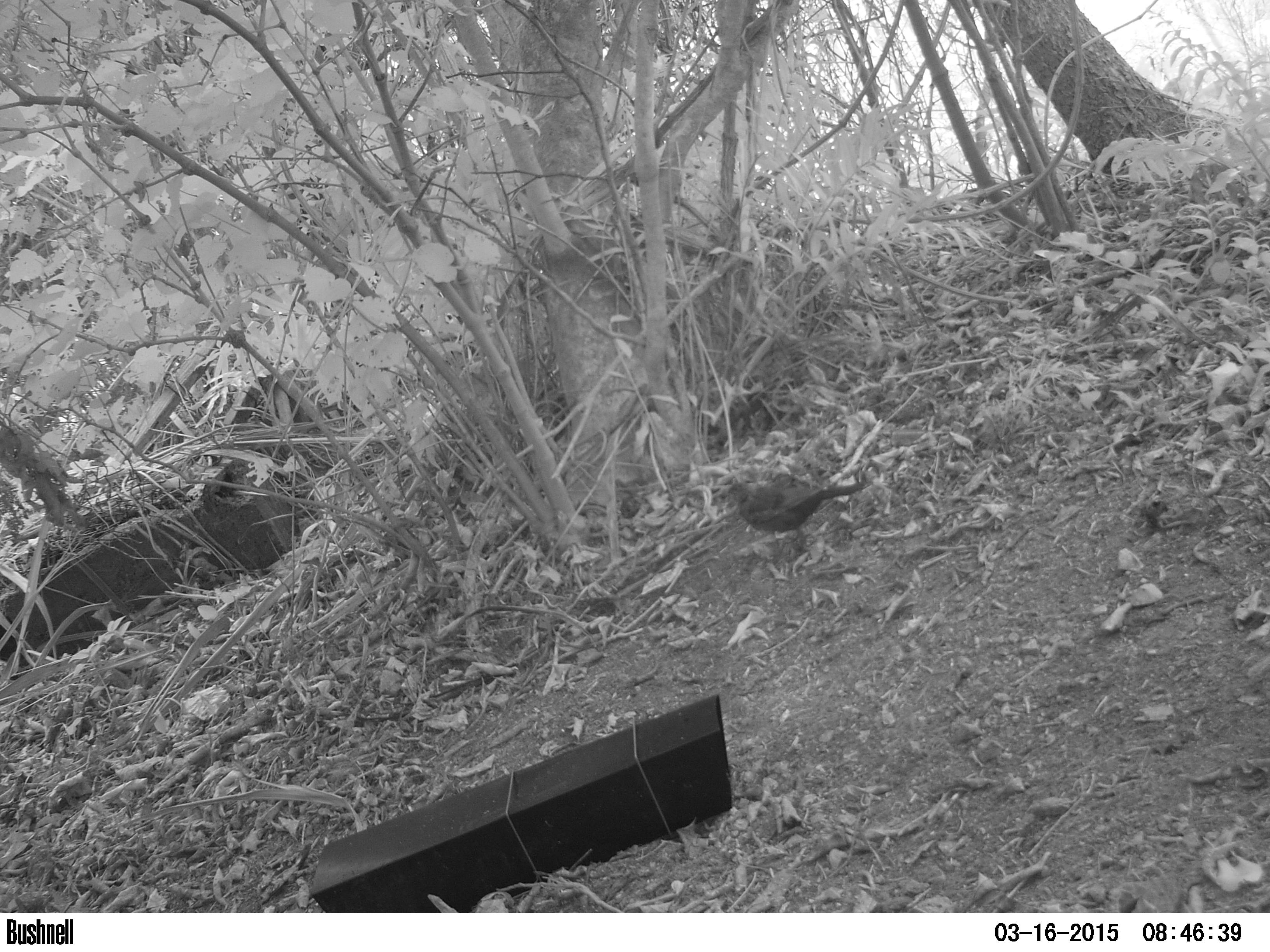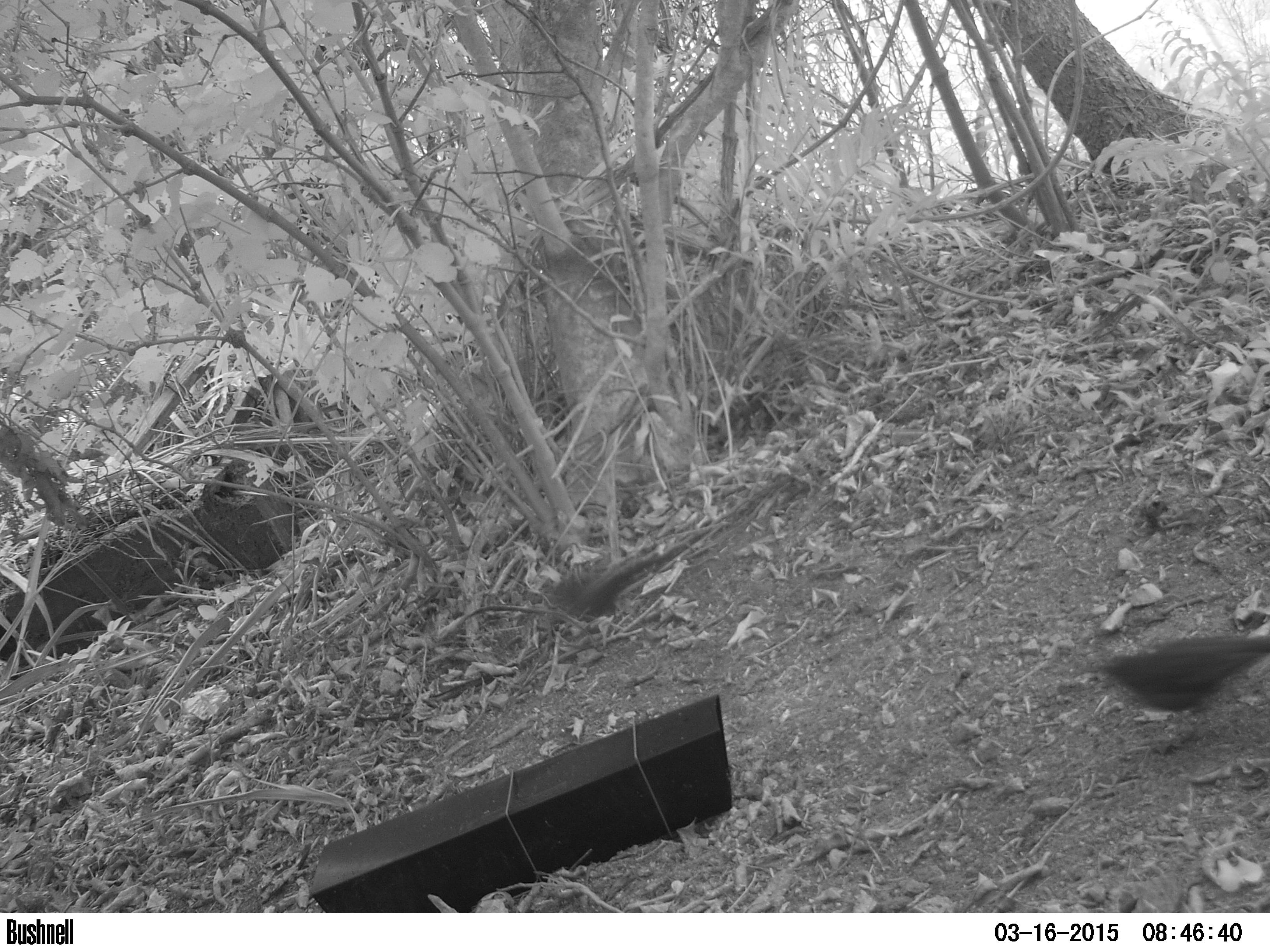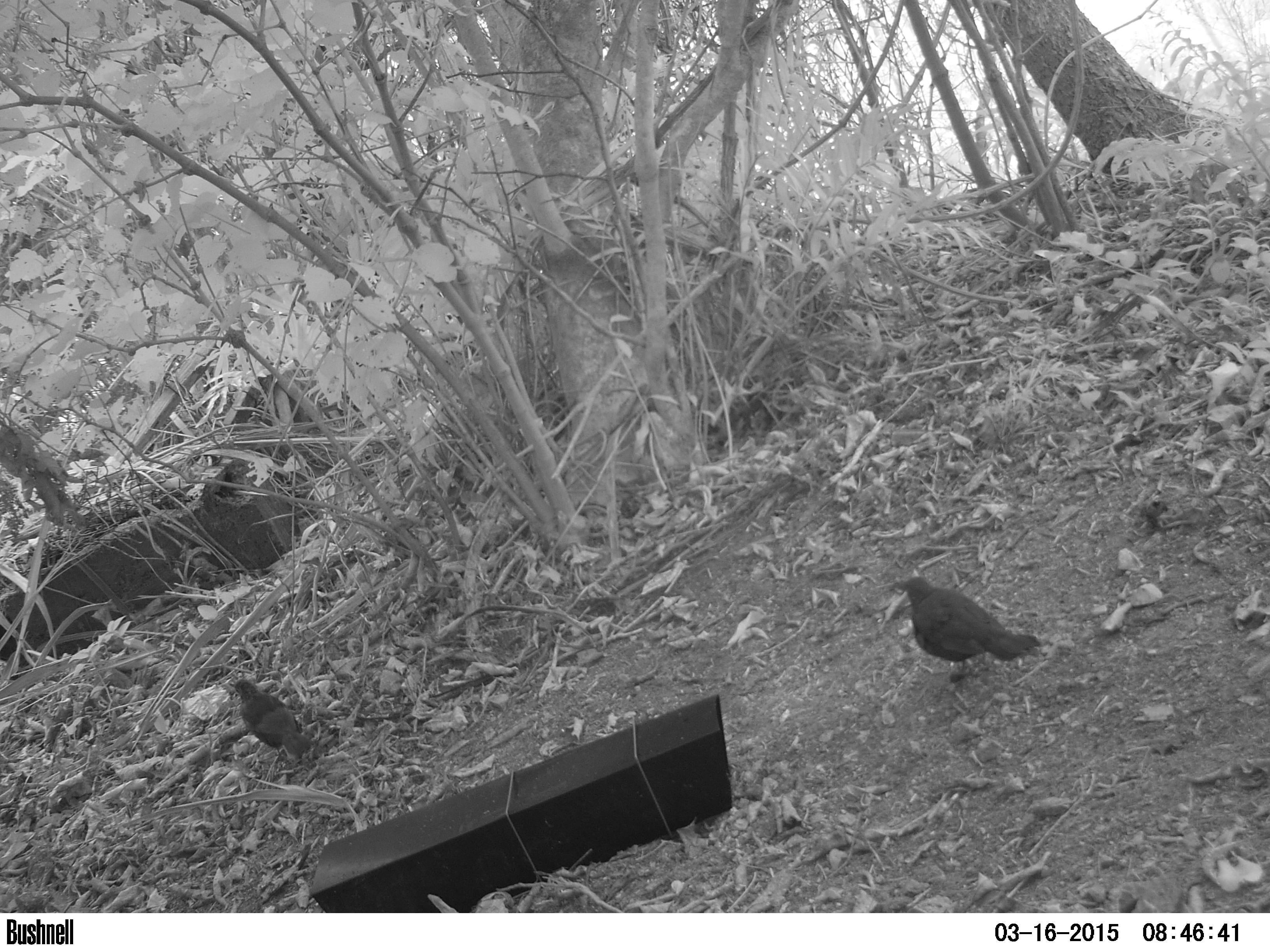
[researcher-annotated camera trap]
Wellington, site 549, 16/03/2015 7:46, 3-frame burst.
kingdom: Animalia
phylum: Chordata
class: Aves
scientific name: Aves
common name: bird